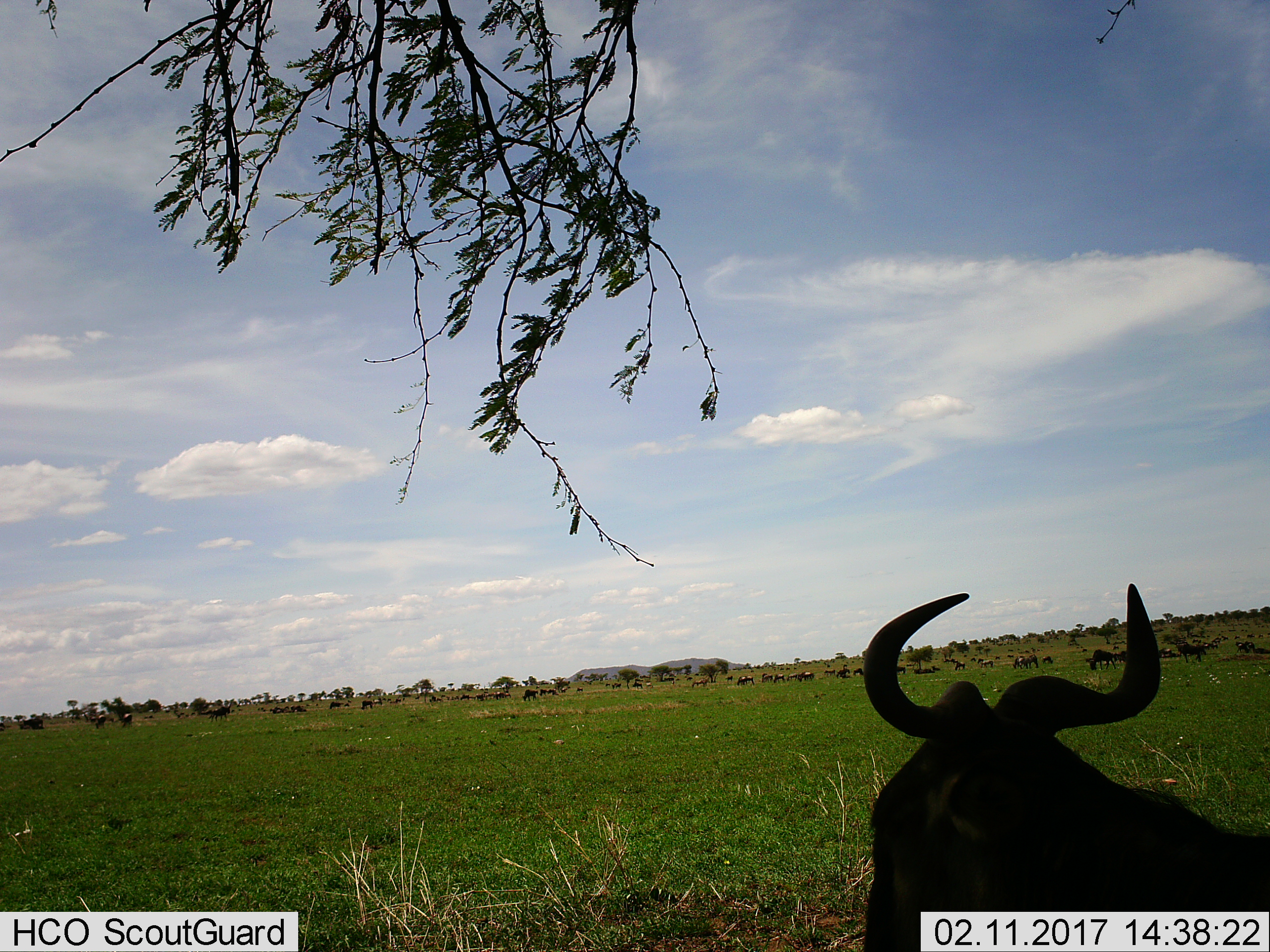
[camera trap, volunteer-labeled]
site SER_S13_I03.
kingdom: Animalia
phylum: Chordata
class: Mammalia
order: Artiodactyla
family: Bovidae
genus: Connochaetes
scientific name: Connochaetes taurinus taurinus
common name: blue wildebeest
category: wildebeestblue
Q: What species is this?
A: Wildebeestblue (blue wildebeest) (Connochaetes taurinus taurinus).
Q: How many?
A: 51+.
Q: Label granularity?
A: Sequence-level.